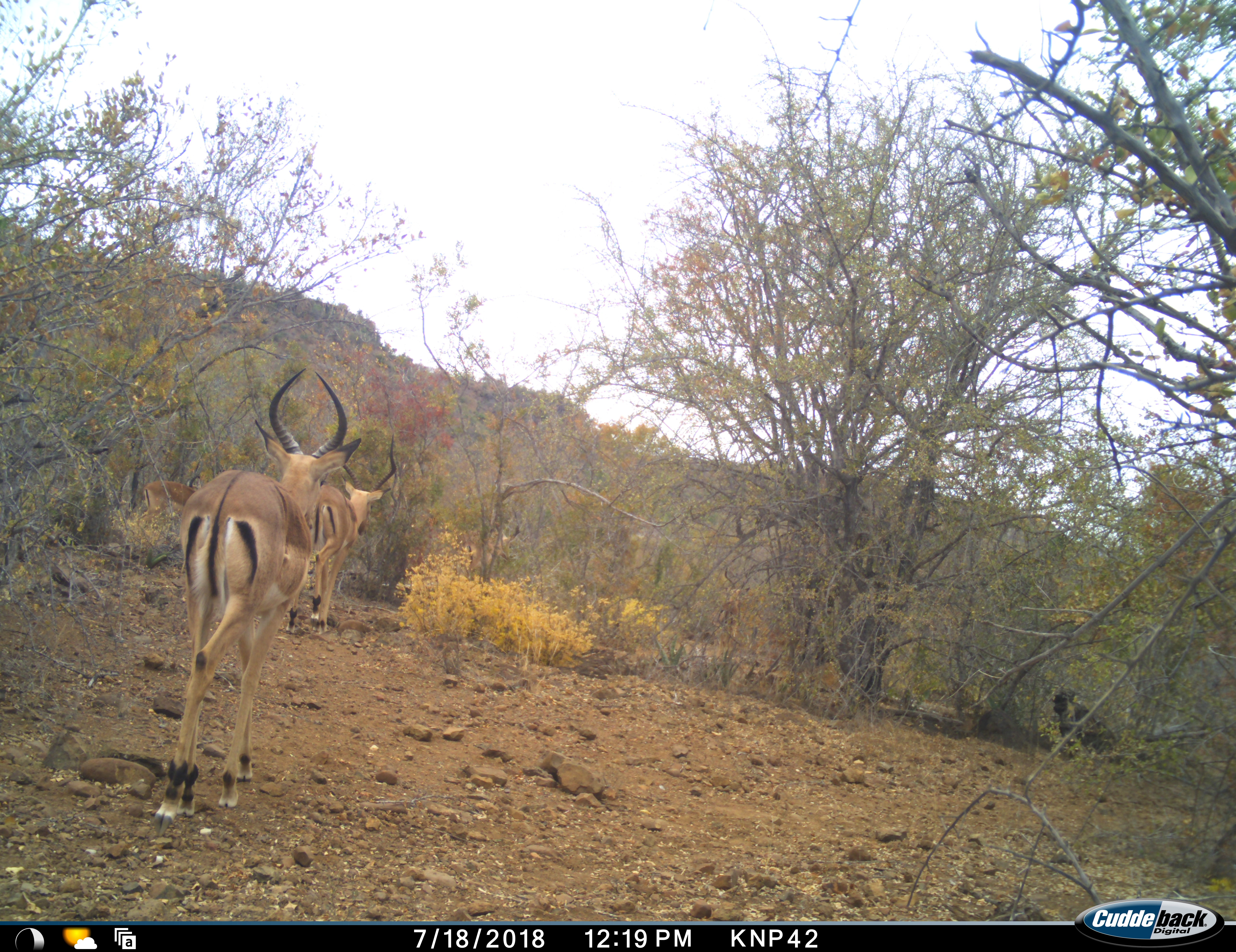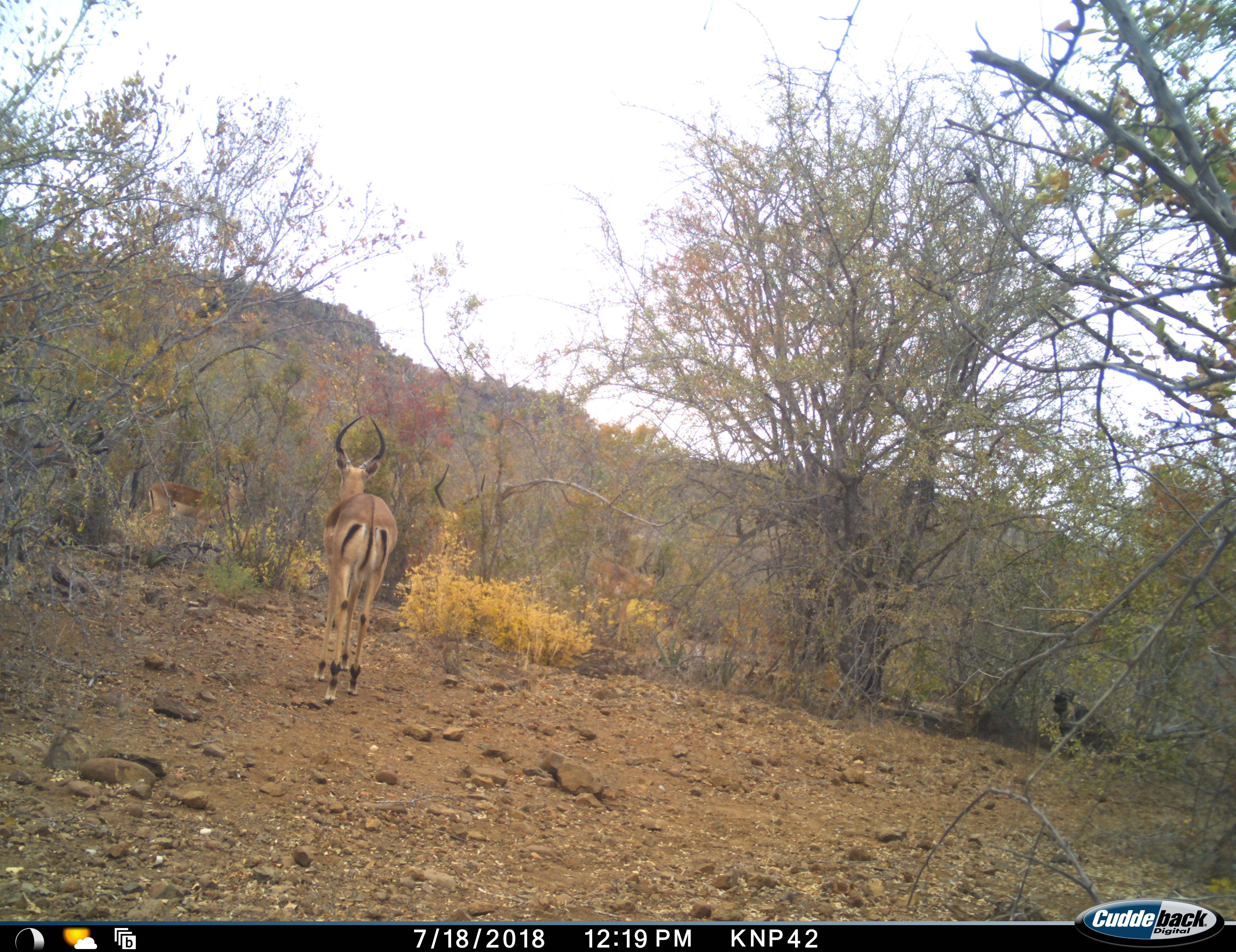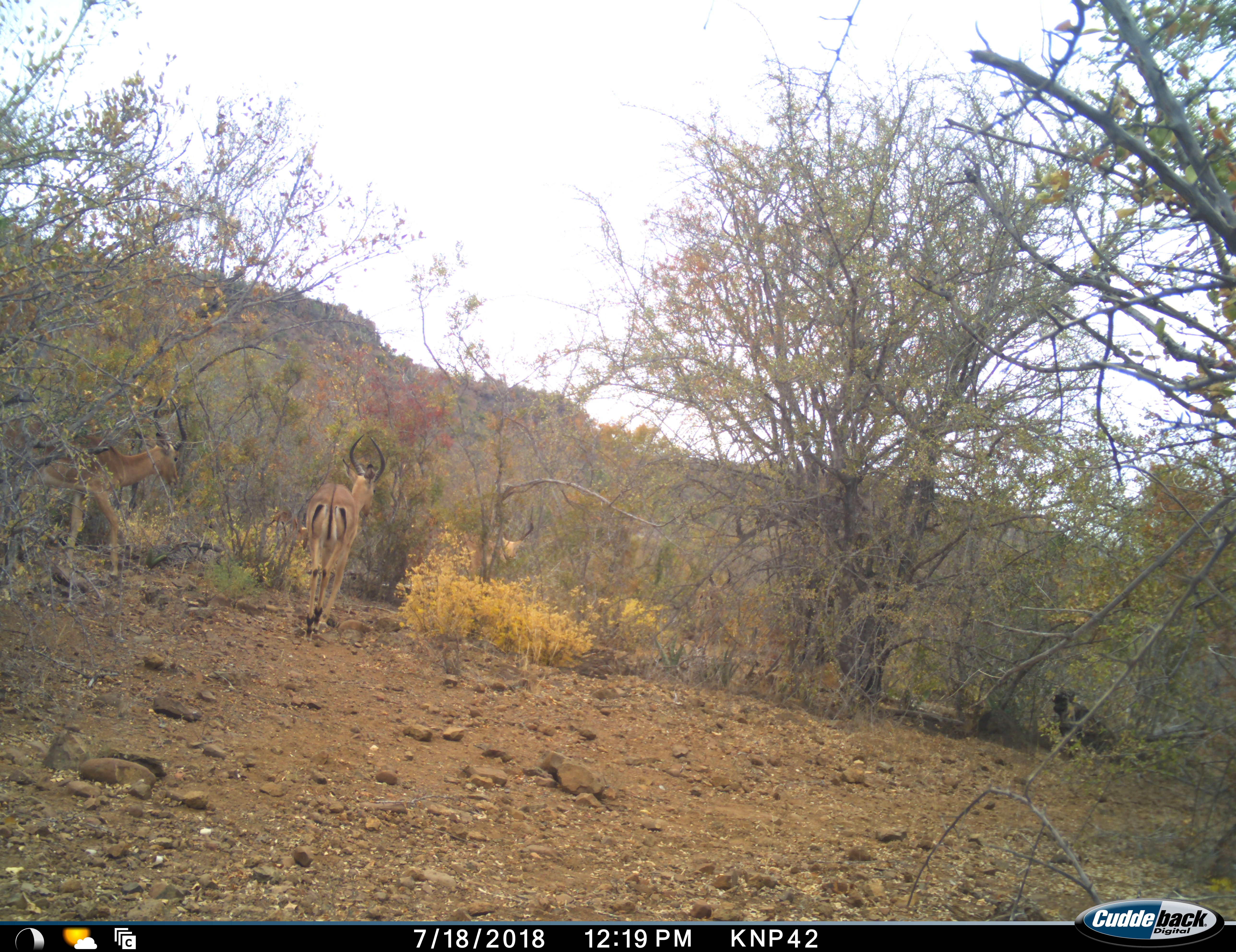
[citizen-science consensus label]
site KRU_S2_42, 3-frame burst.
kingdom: Animalia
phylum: Chordata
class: Mammalia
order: Artiodactyla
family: Bovidae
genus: Aepyceros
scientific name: Aepyceros melampus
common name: impala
Impala (Aepyceros melampus), count 3. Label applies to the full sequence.